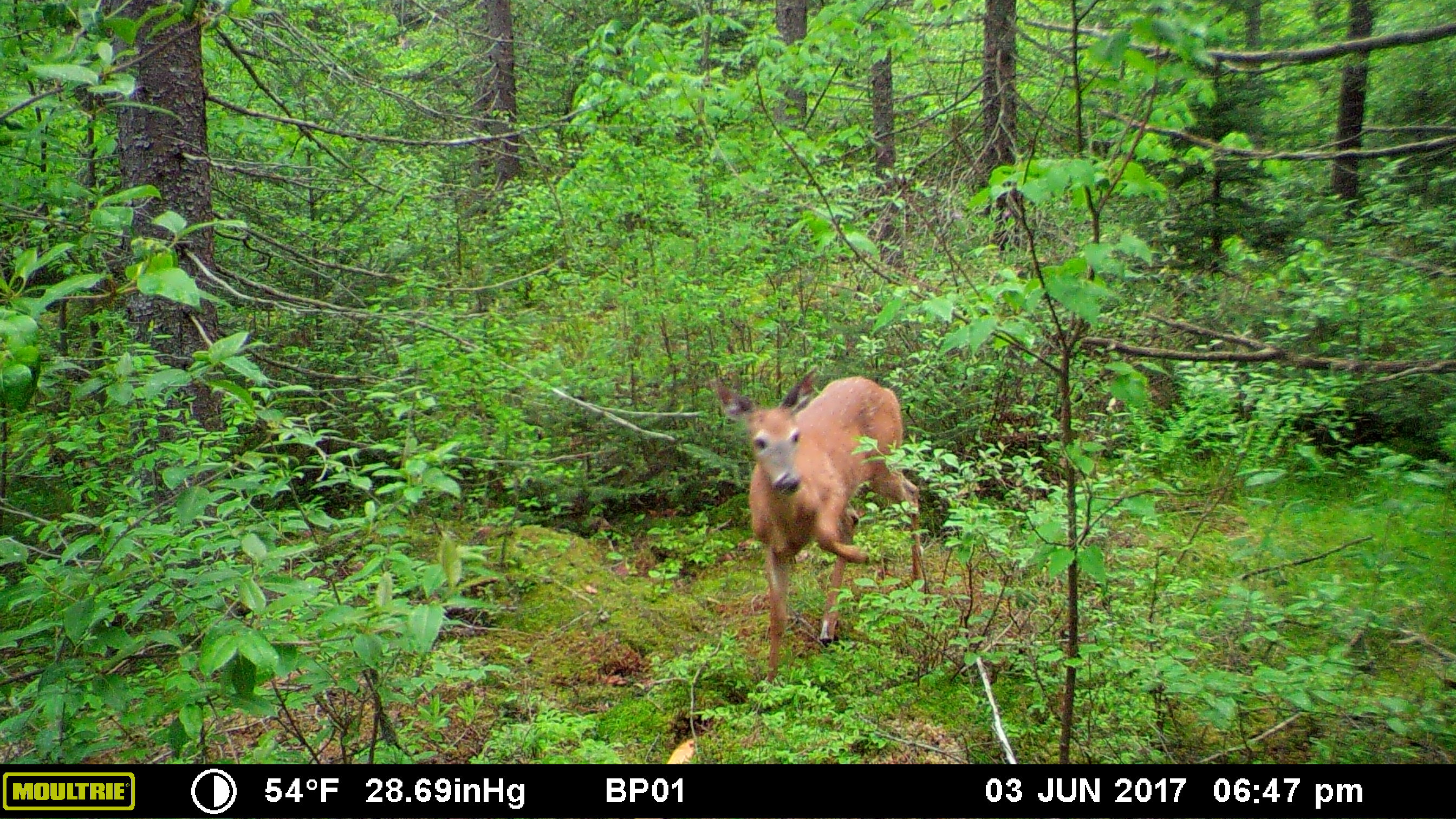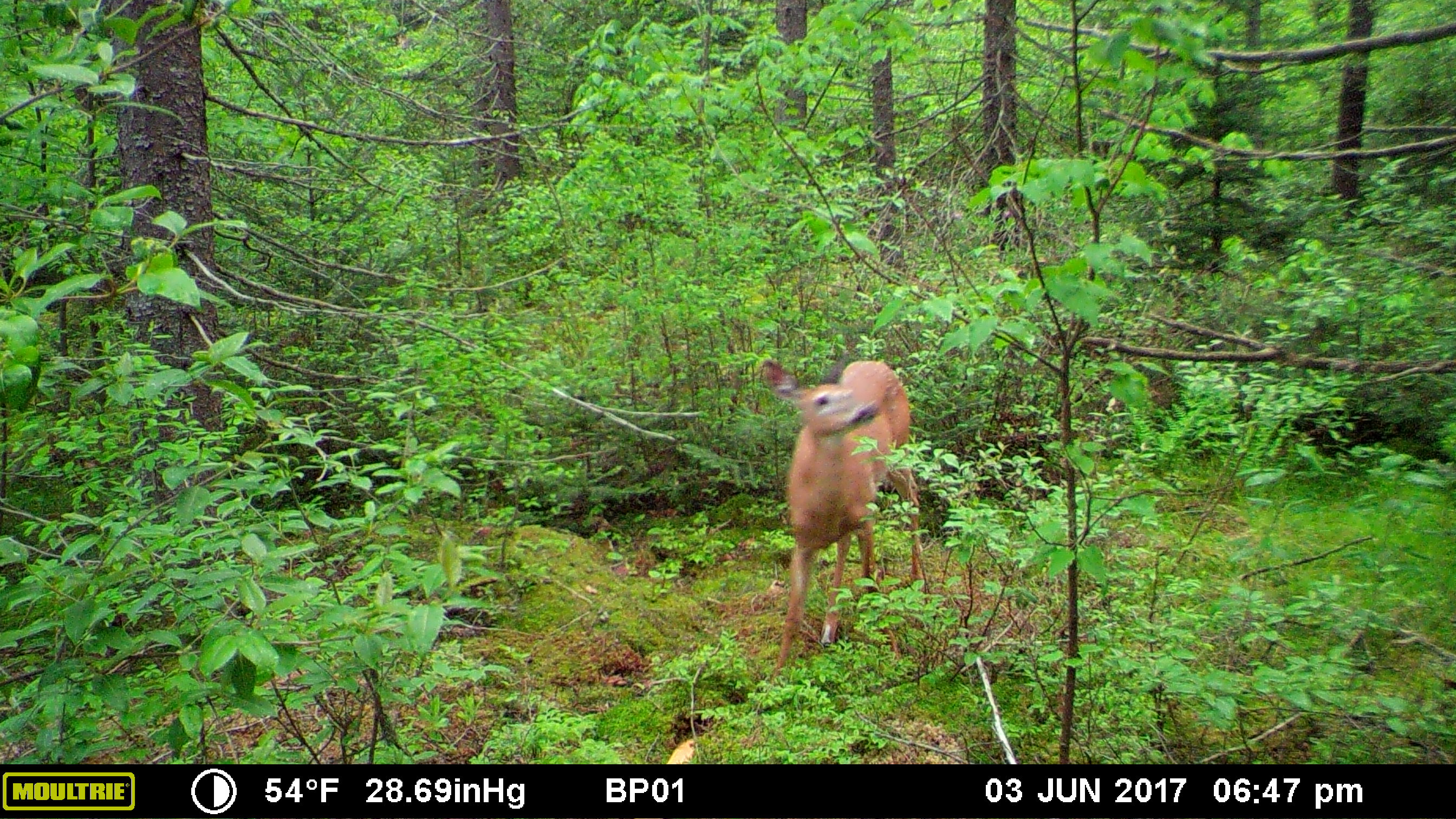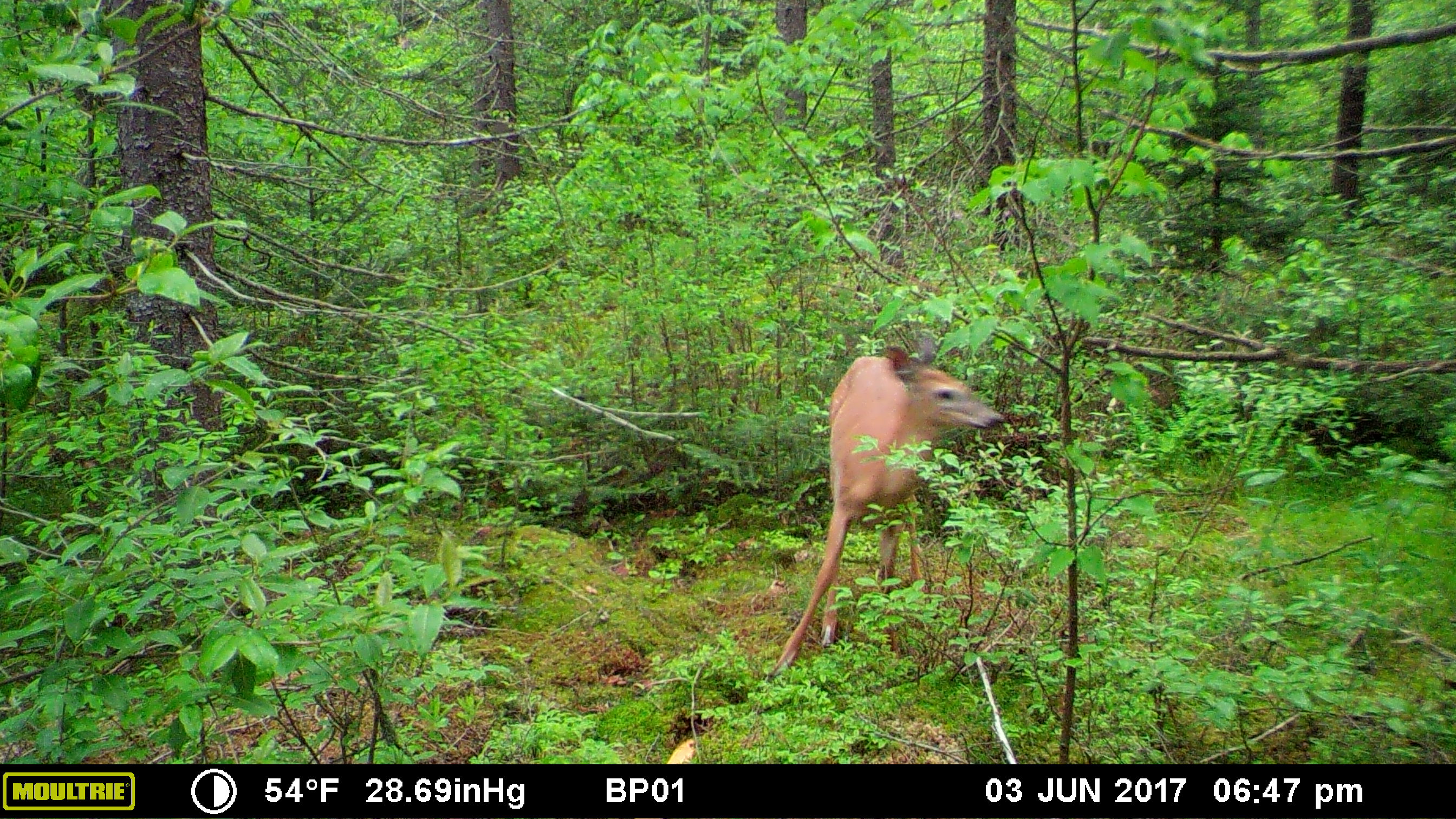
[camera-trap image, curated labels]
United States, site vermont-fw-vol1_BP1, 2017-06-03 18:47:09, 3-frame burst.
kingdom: Animalia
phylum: Chordata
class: Mammalia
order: Artiodactyla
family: Cervidae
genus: Odocoileus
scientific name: Odocoileus virginianus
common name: white-tailed deer